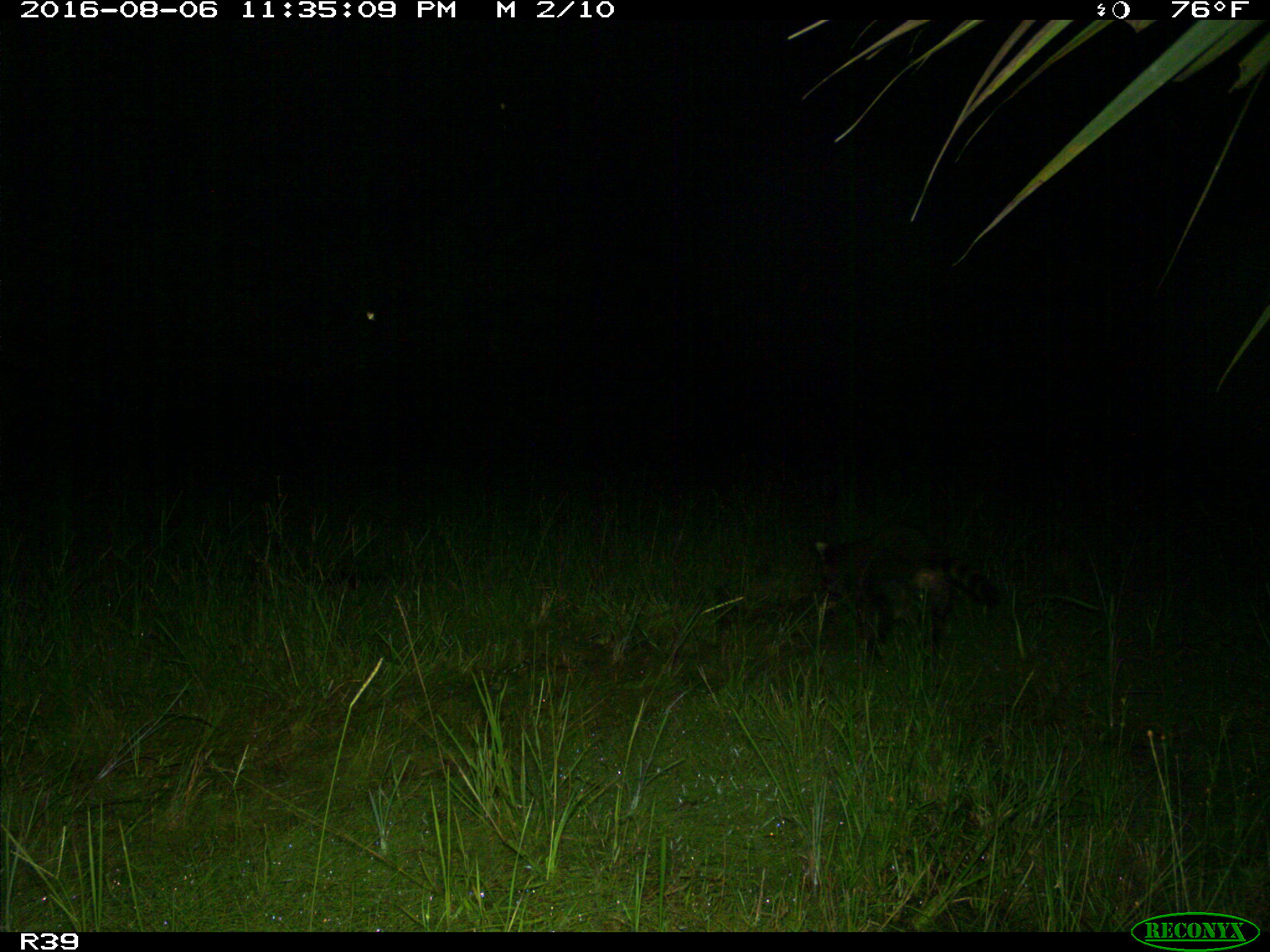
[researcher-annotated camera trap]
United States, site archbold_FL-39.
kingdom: Animalia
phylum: Chordata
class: Mammalia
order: Artiodactyla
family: Suidae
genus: Sus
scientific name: Sus scrofa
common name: wild boar